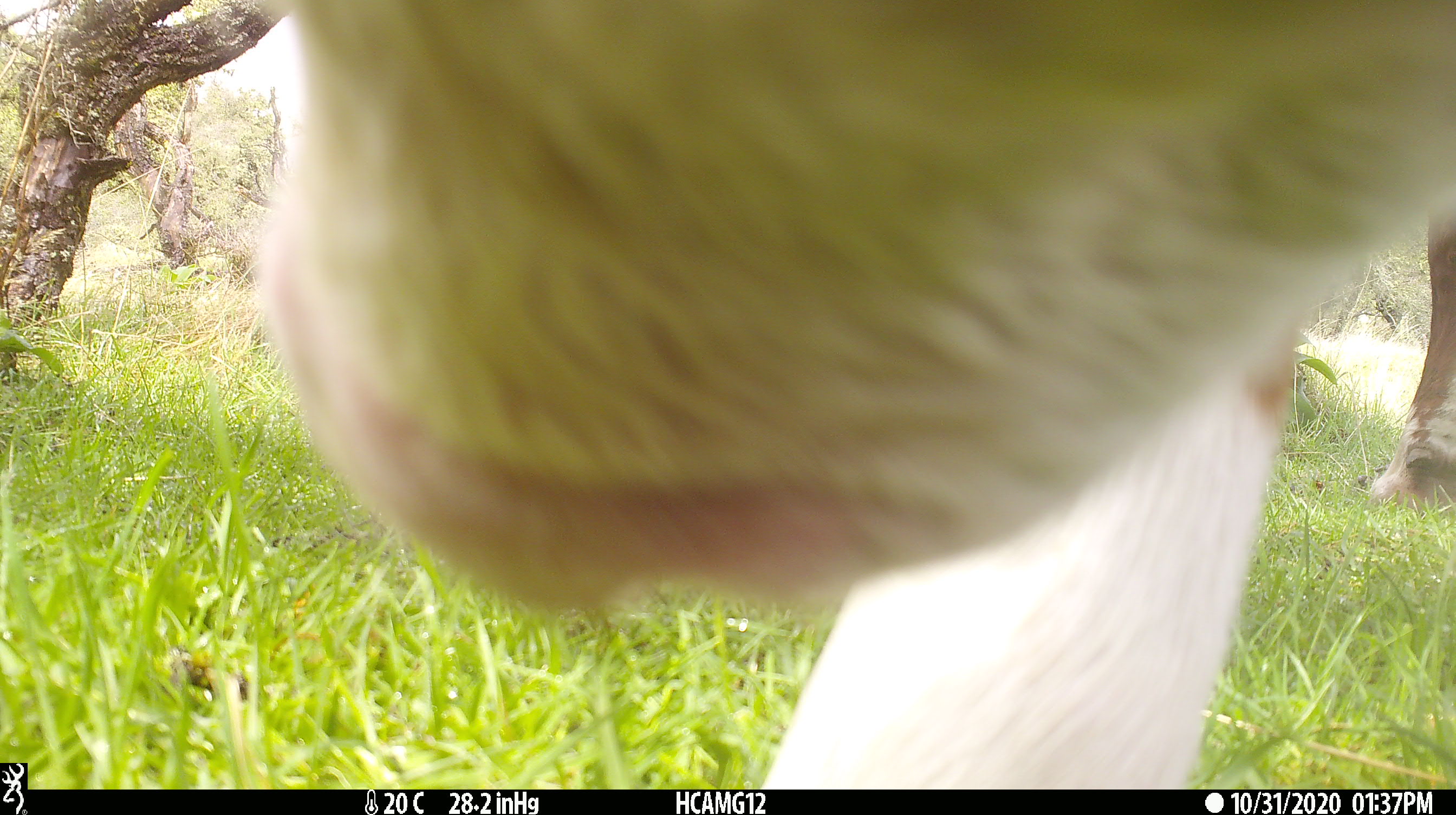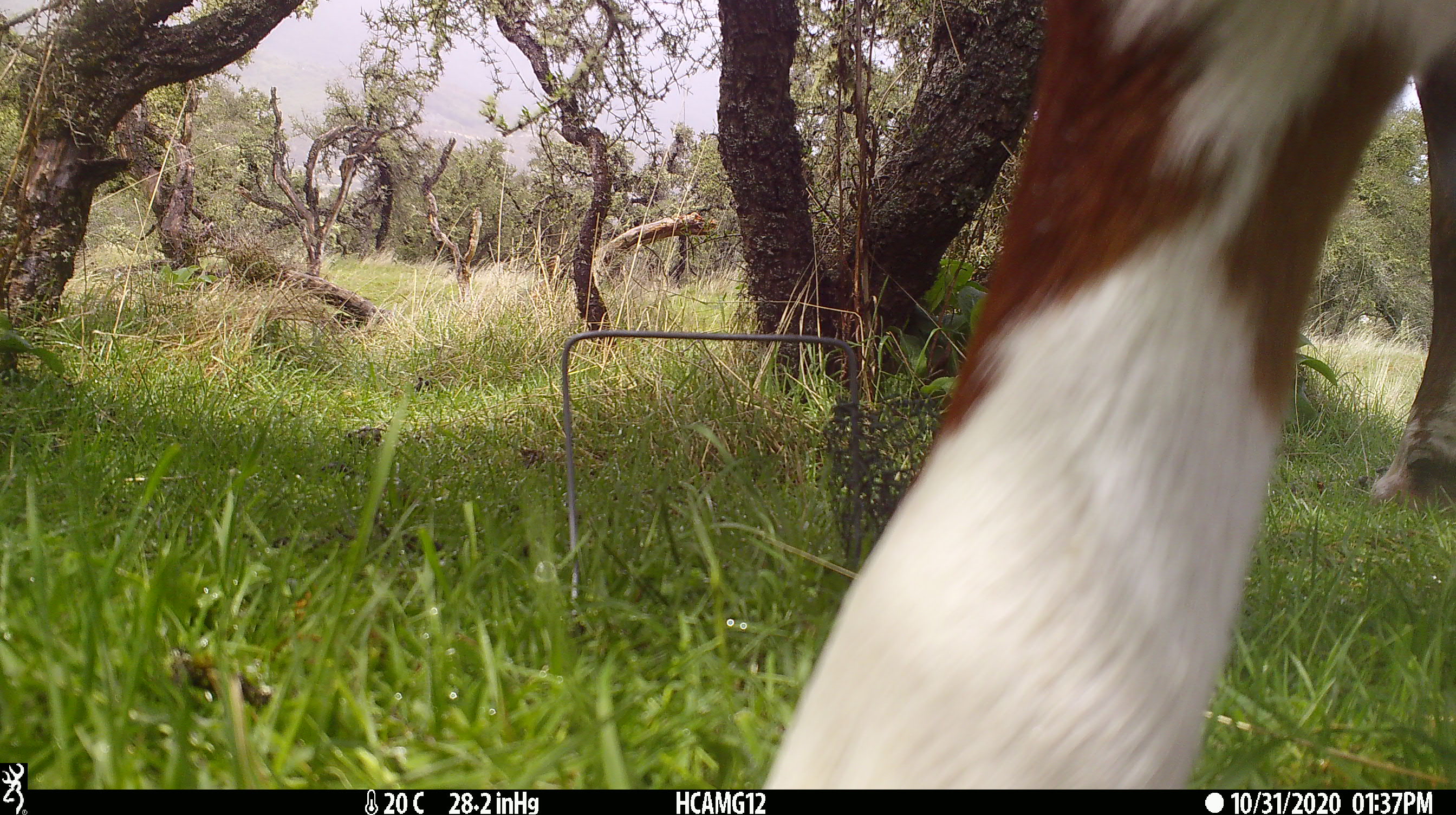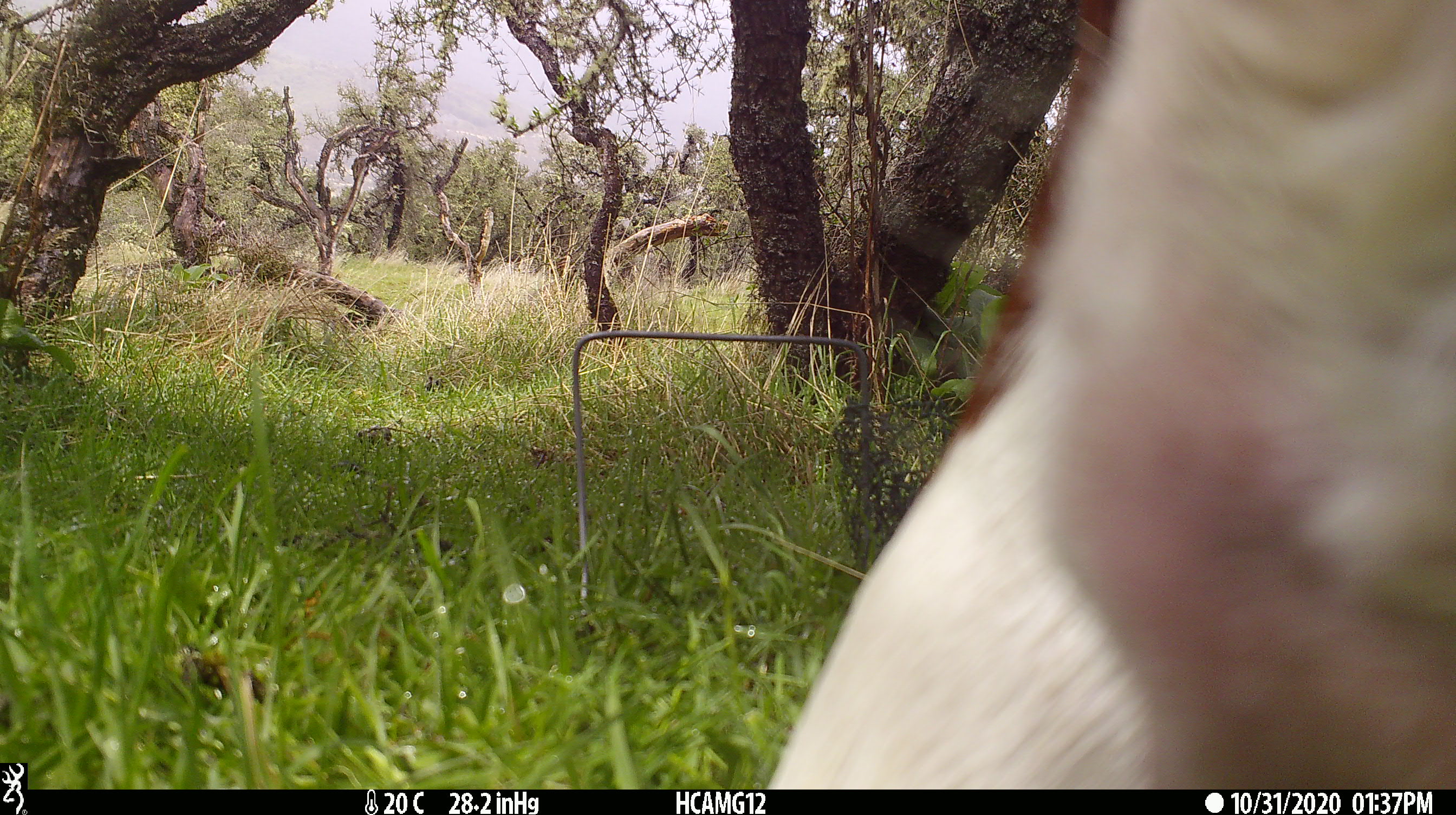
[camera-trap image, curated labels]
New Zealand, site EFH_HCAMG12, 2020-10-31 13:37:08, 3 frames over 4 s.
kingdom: Animalia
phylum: Chordata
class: Mammalia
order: Artiodactyla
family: Bovidae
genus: Bos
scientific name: Bos taurus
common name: domestic cow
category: cow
Cow (domestic cow) (Bos taurus).